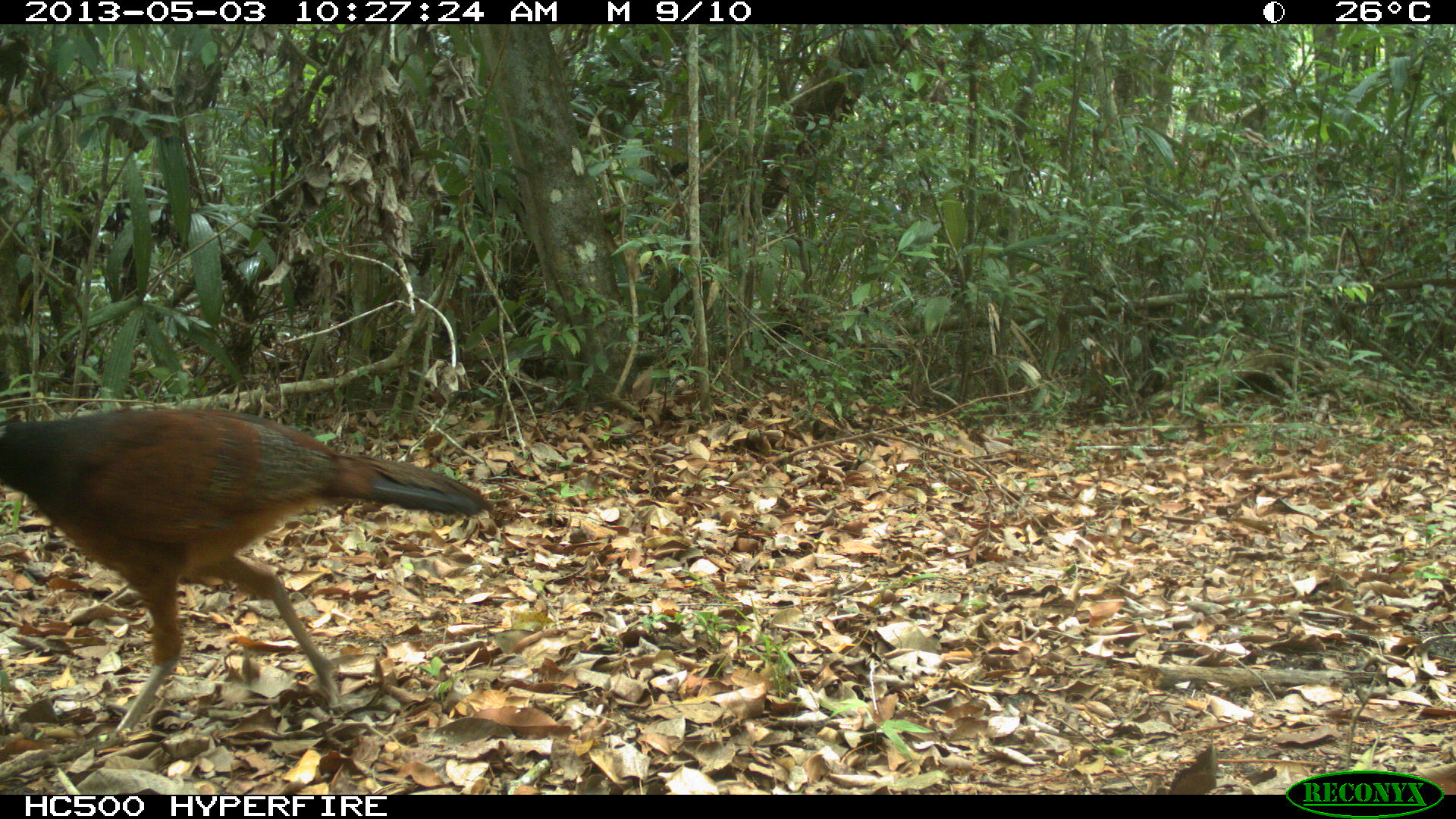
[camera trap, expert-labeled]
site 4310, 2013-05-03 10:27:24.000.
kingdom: Animalia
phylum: Chordata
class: Aves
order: Galliformes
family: Cracidae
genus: Crax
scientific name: Crax rubra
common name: great curassow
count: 1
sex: female